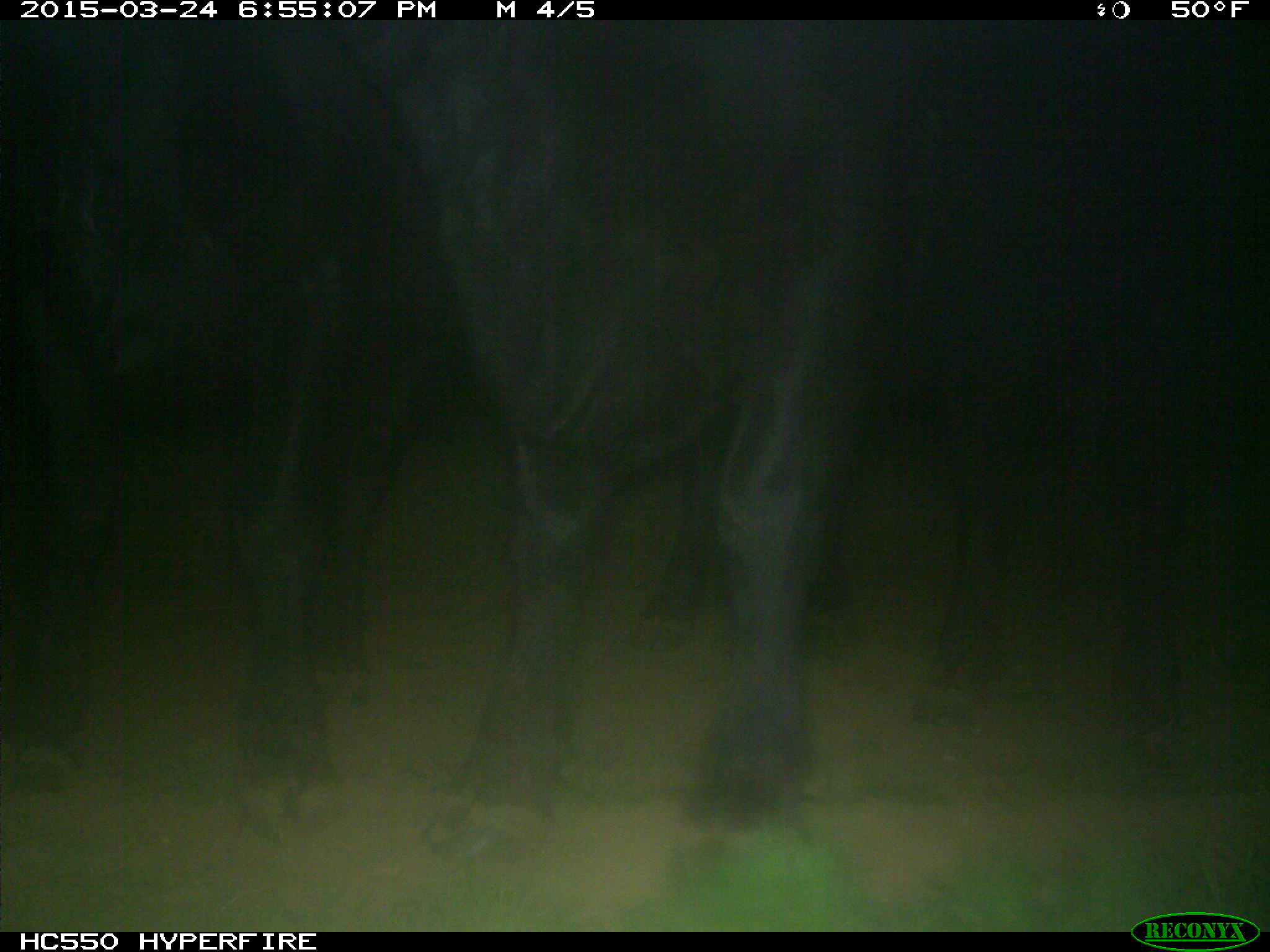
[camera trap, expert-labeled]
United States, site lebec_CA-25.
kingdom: Animalia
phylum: Chordata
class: Mammalia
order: Artiodactyla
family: Bovidae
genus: Bos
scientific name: Bos taurus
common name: domestic cow